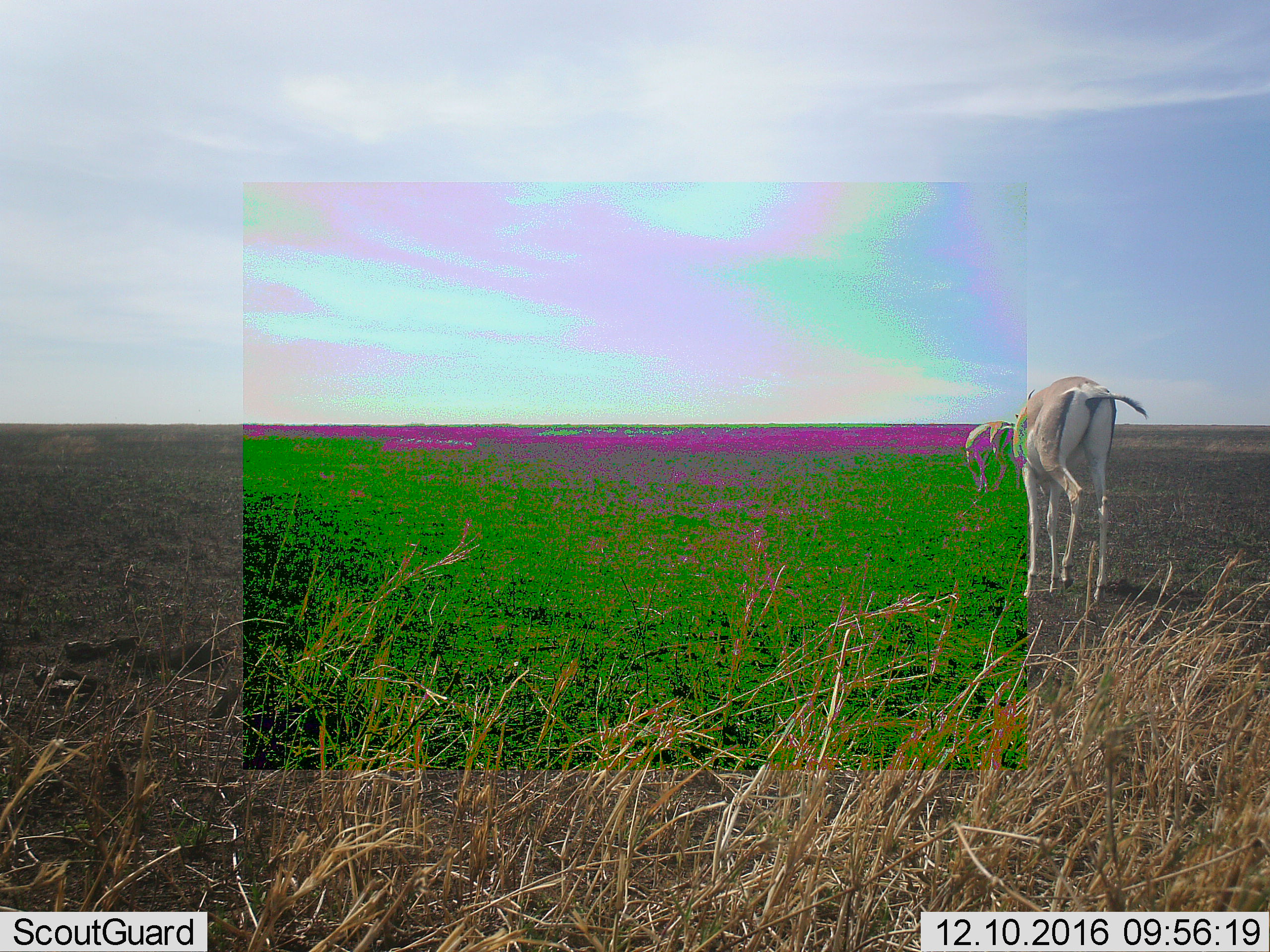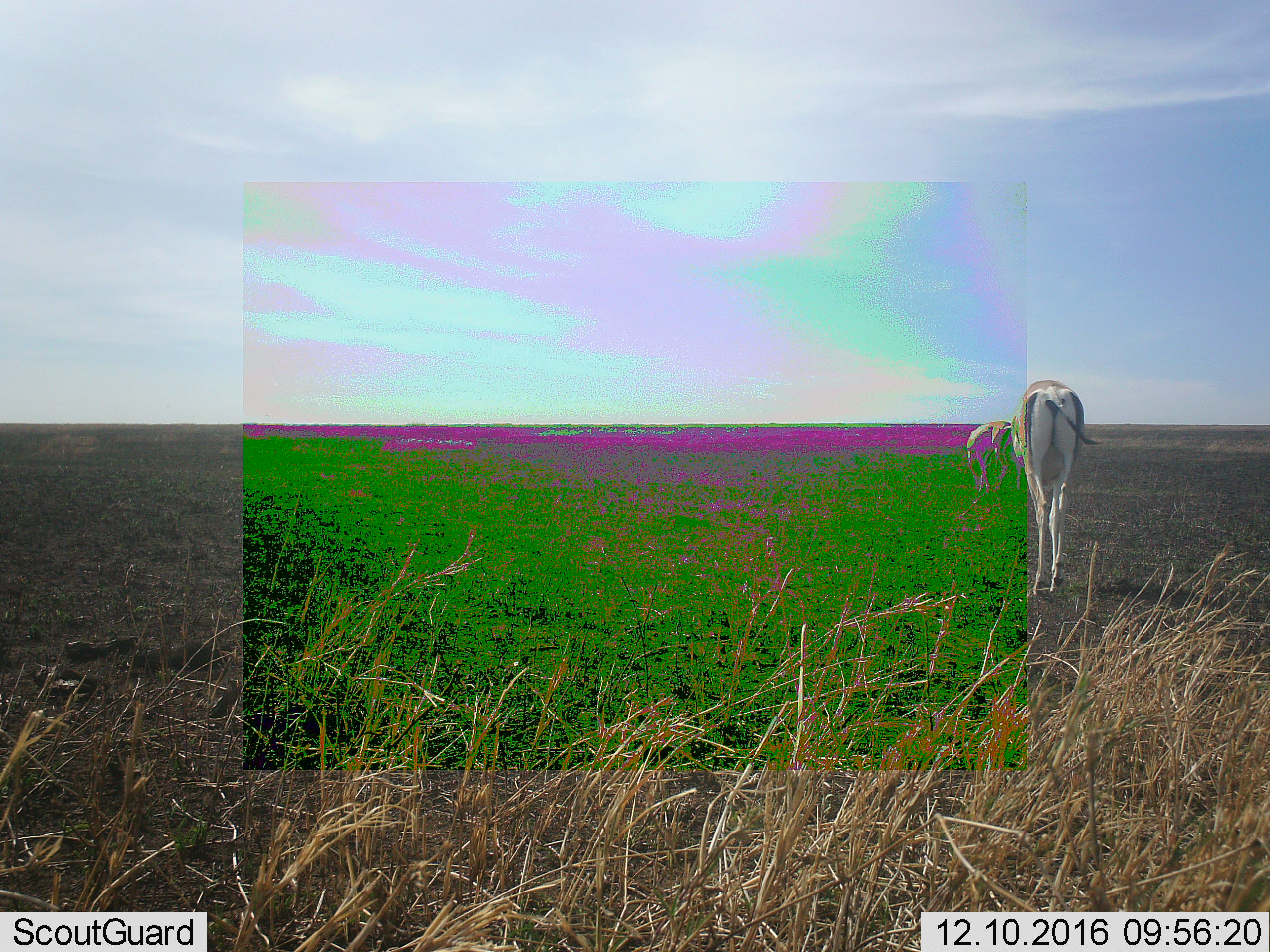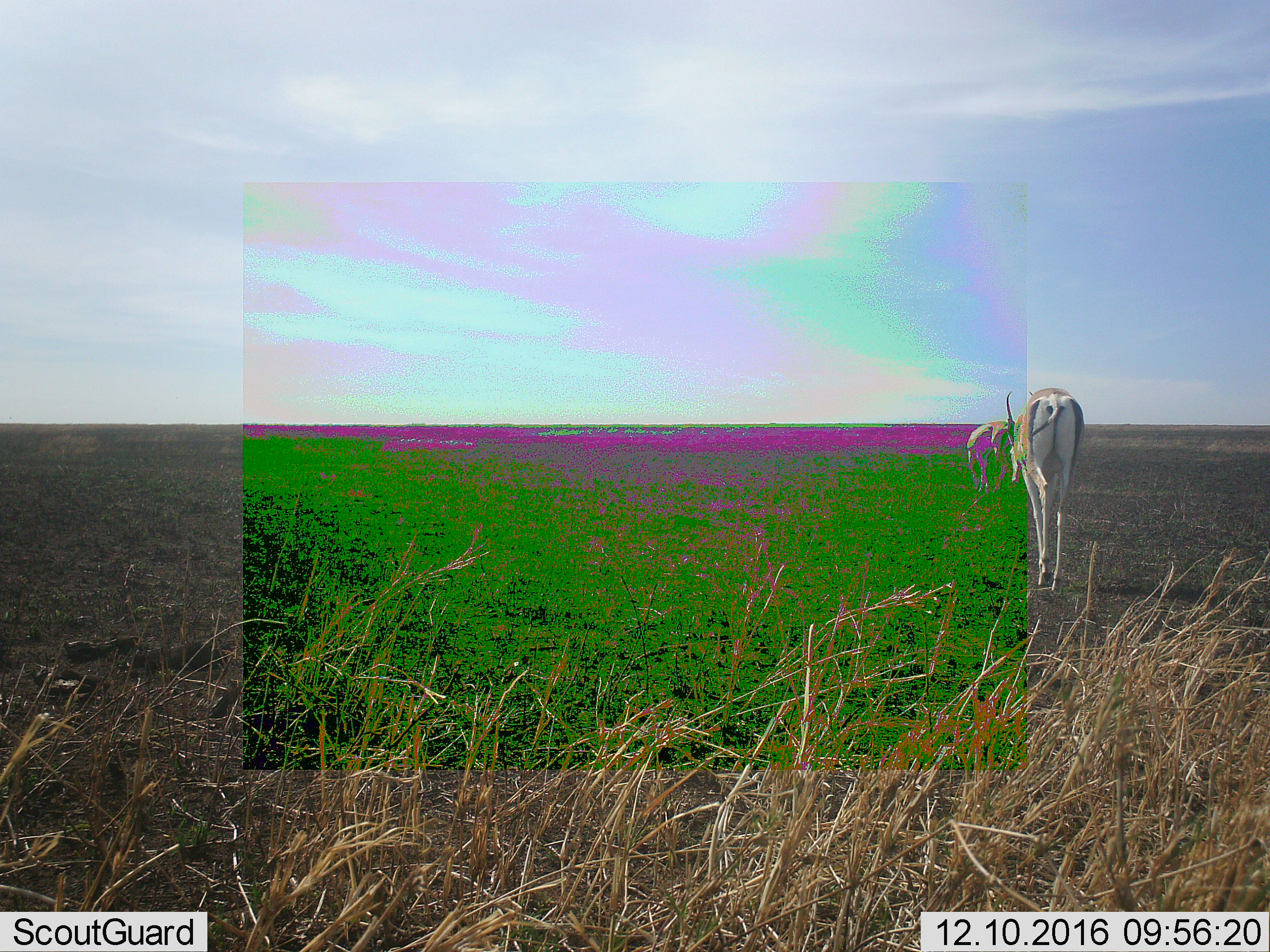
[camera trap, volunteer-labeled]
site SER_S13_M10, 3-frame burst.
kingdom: Animalia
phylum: Chordata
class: Mammalia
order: Artiodactyla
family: Bovidae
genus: Nanger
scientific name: Nanger granti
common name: grant's gazelle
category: gazellegrants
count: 2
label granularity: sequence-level